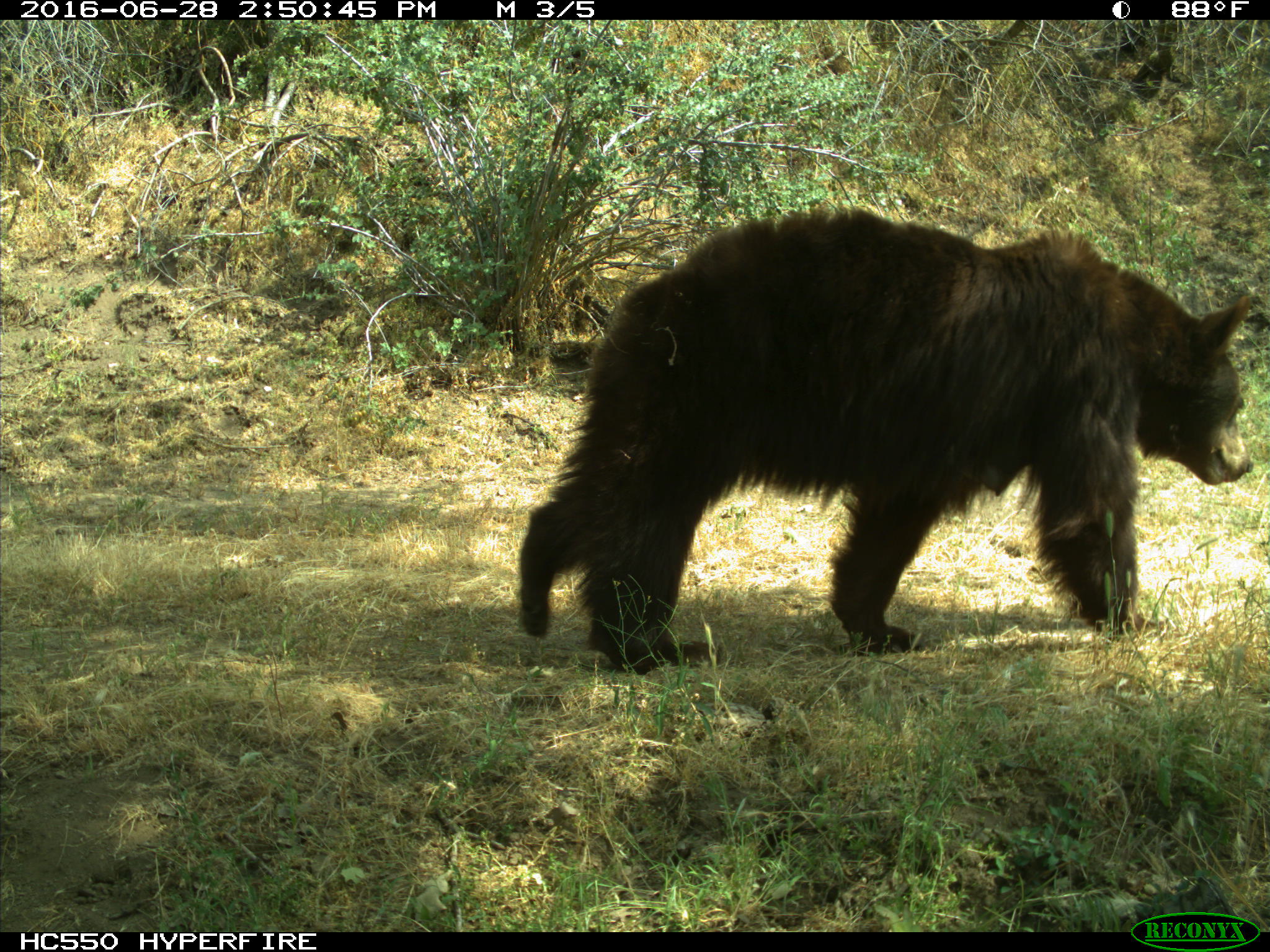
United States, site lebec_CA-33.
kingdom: Animalia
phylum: Chordata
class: Mammalia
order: Carnivora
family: Ursidae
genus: Ursus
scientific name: Ursus americanus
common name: american black bear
Ursus americanus (american black bear).